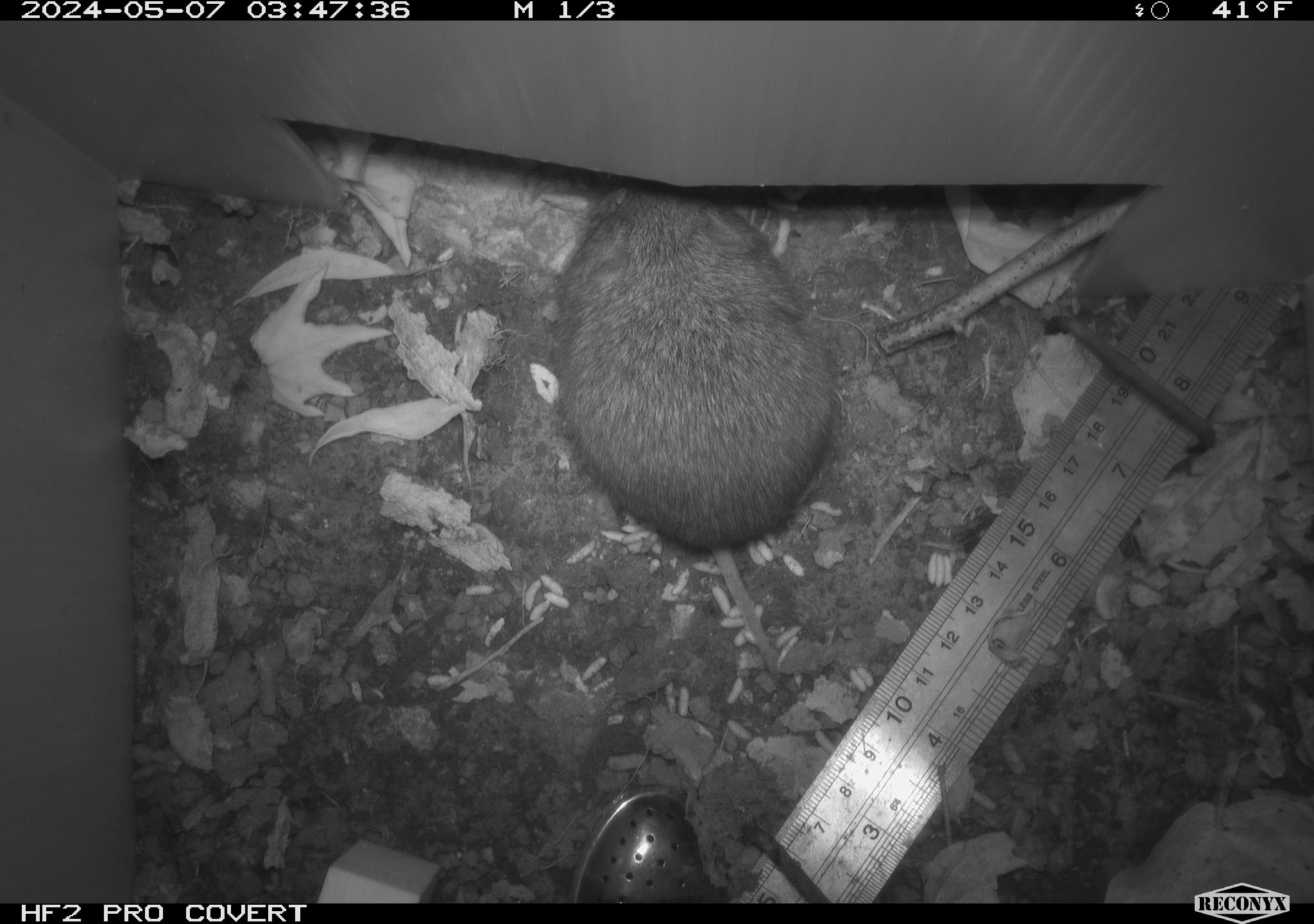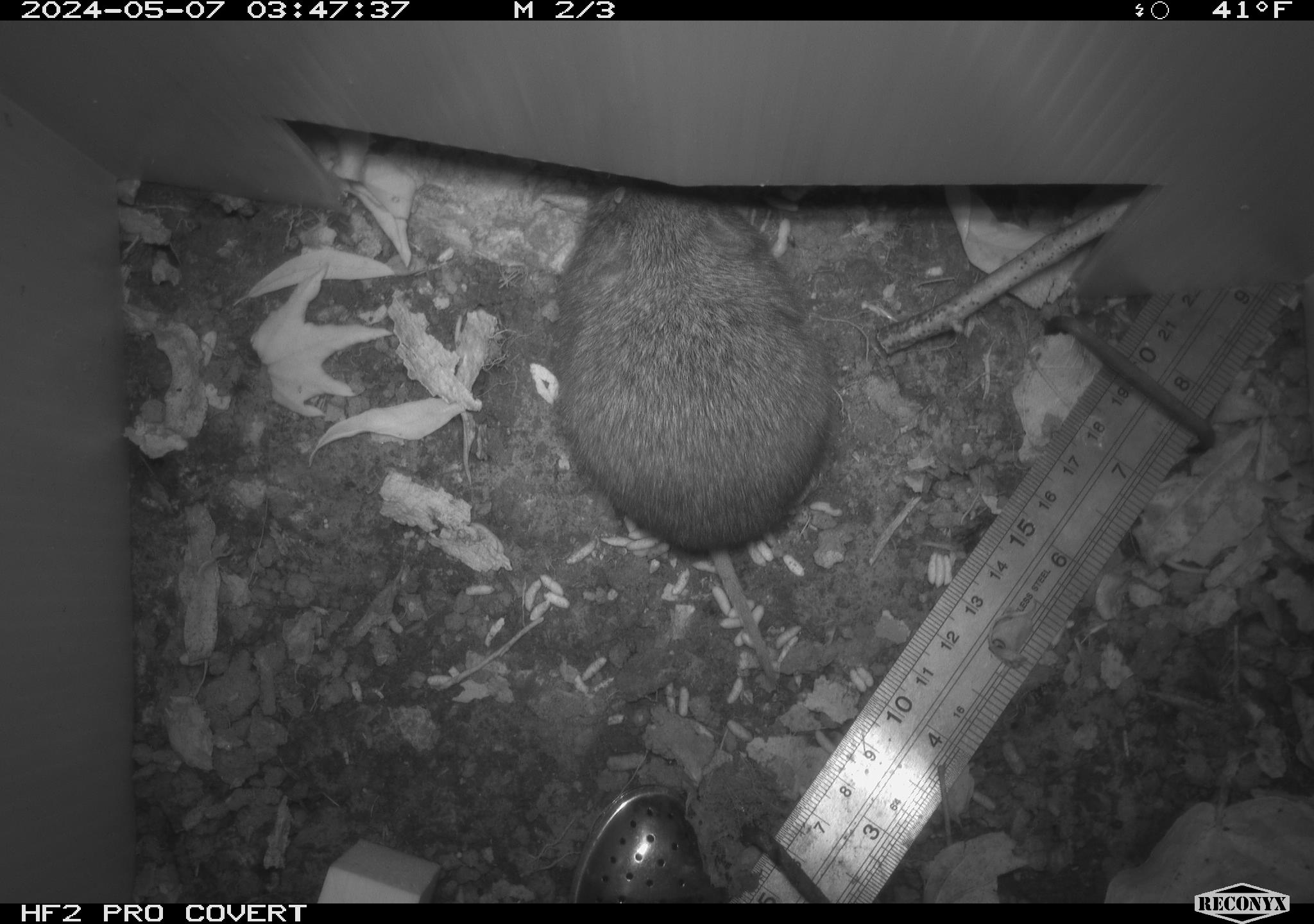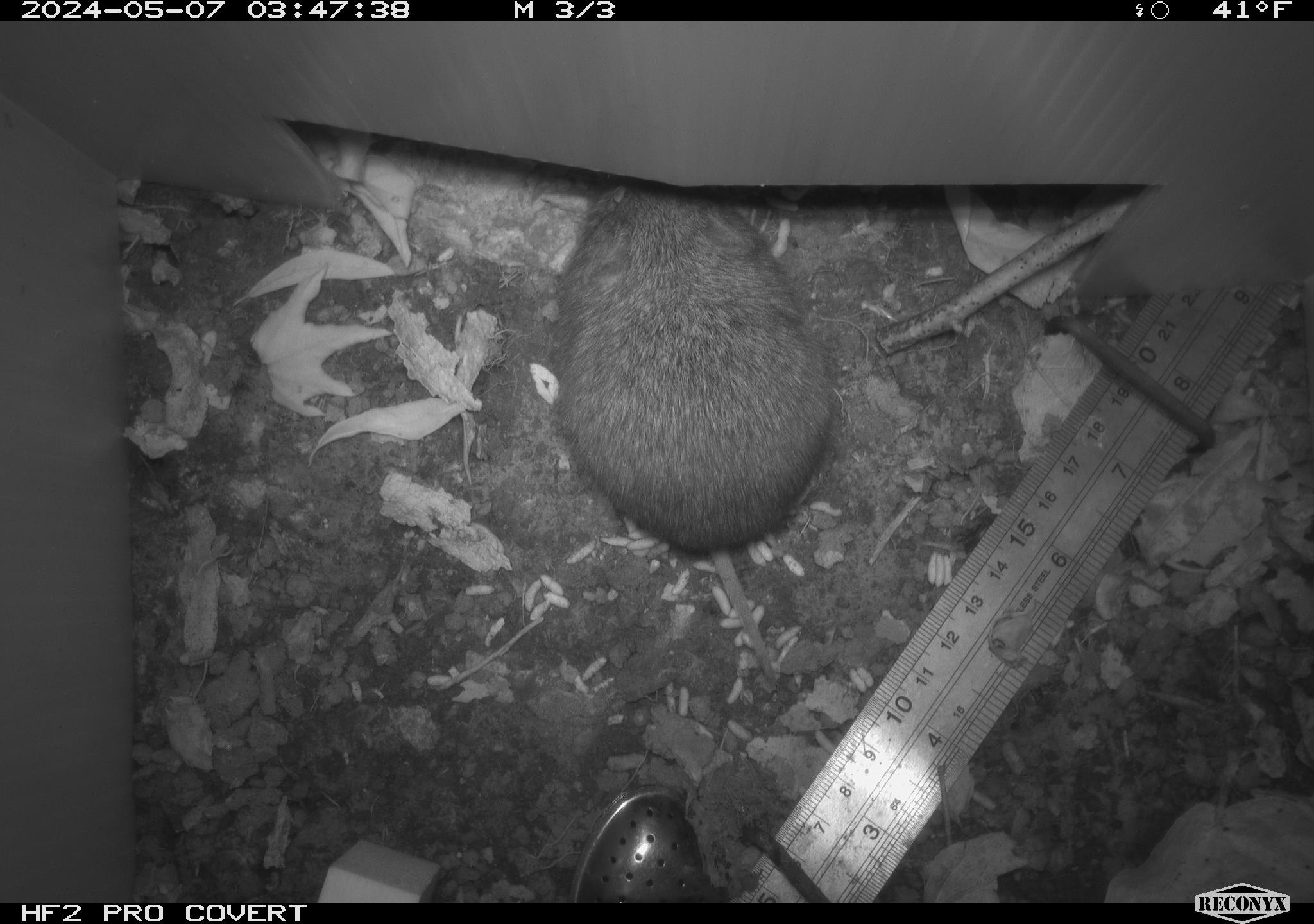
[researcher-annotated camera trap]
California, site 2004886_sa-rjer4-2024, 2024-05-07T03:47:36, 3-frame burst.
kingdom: Animalia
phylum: Chordata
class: Mammalia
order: Rodentia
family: Cricetidae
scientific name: Arvicolinae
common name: voles, lemmings, and muskrats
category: arvicolinae subfamily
Arvicolinae subfamily (voles, lemmings, and muskrats) (Arvicolinae).